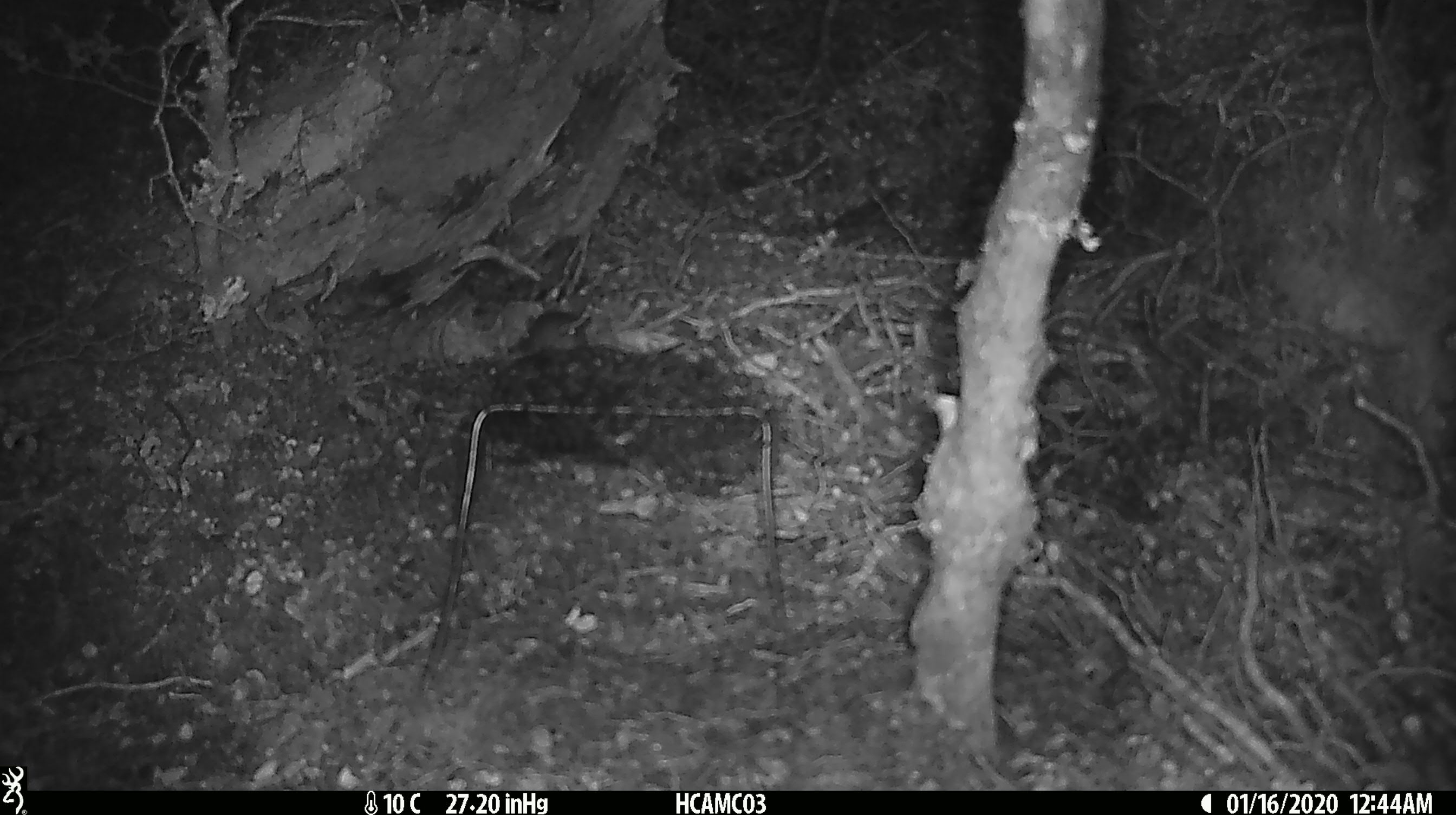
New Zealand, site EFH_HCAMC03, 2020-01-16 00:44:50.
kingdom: Animalia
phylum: Chordata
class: Mammalia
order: Rodentia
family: Muridae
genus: Mus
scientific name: Mus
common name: mouse